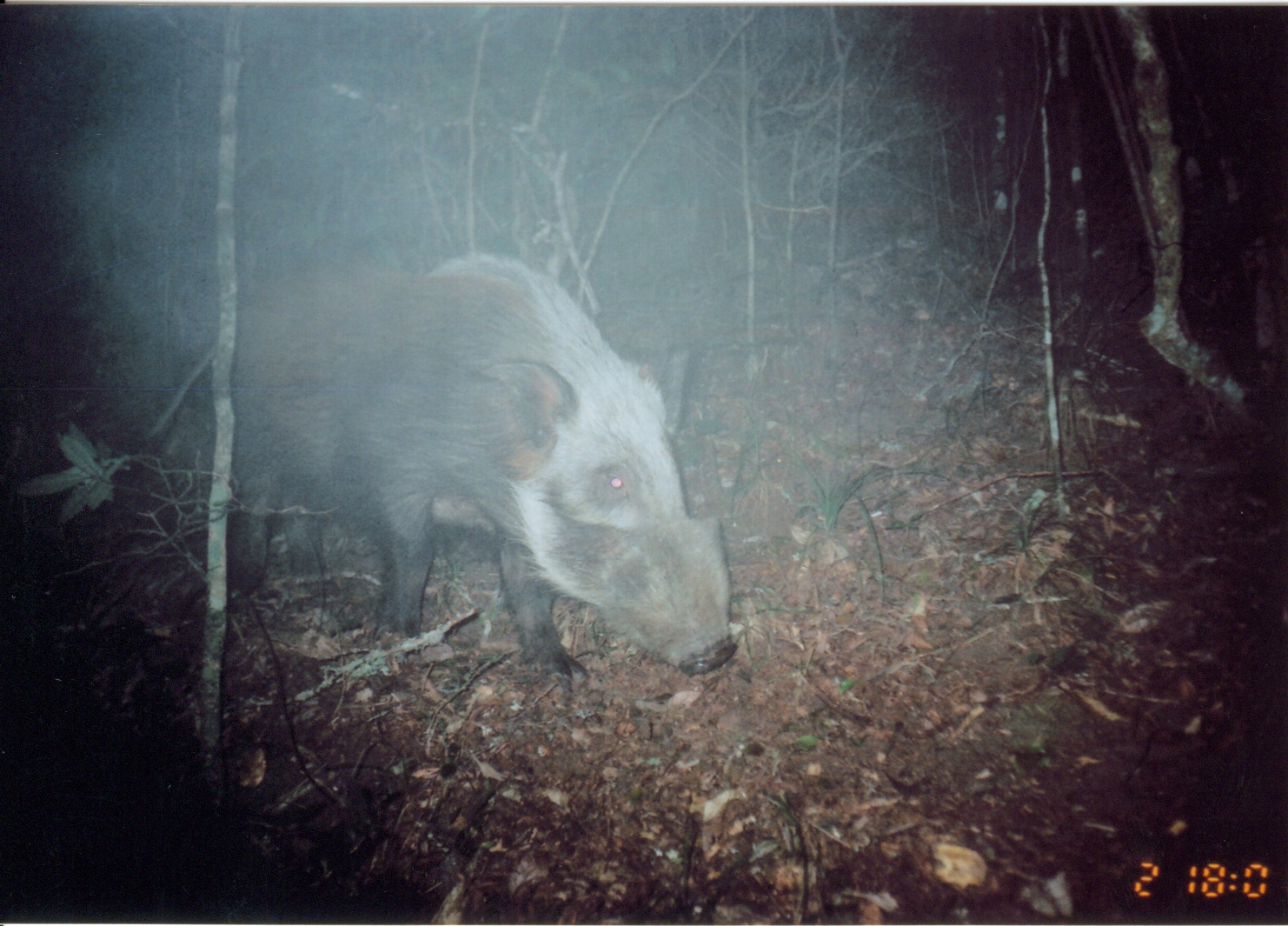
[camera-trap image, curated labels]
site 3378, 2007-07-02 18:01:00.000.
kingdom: Animalia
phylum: Chordata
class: Mammalia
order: Artiodactyla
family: Suidae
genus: Potamochoerus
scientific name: Potamochoerus larvatus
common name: bushpig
Potamochoerus larvatus (bushpig), count 1.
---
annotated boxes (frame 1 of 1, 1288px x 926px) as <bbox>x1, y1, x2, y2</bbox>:
potamochoerus larvatus: <bbox>136, 248, 739, 684</bbox>